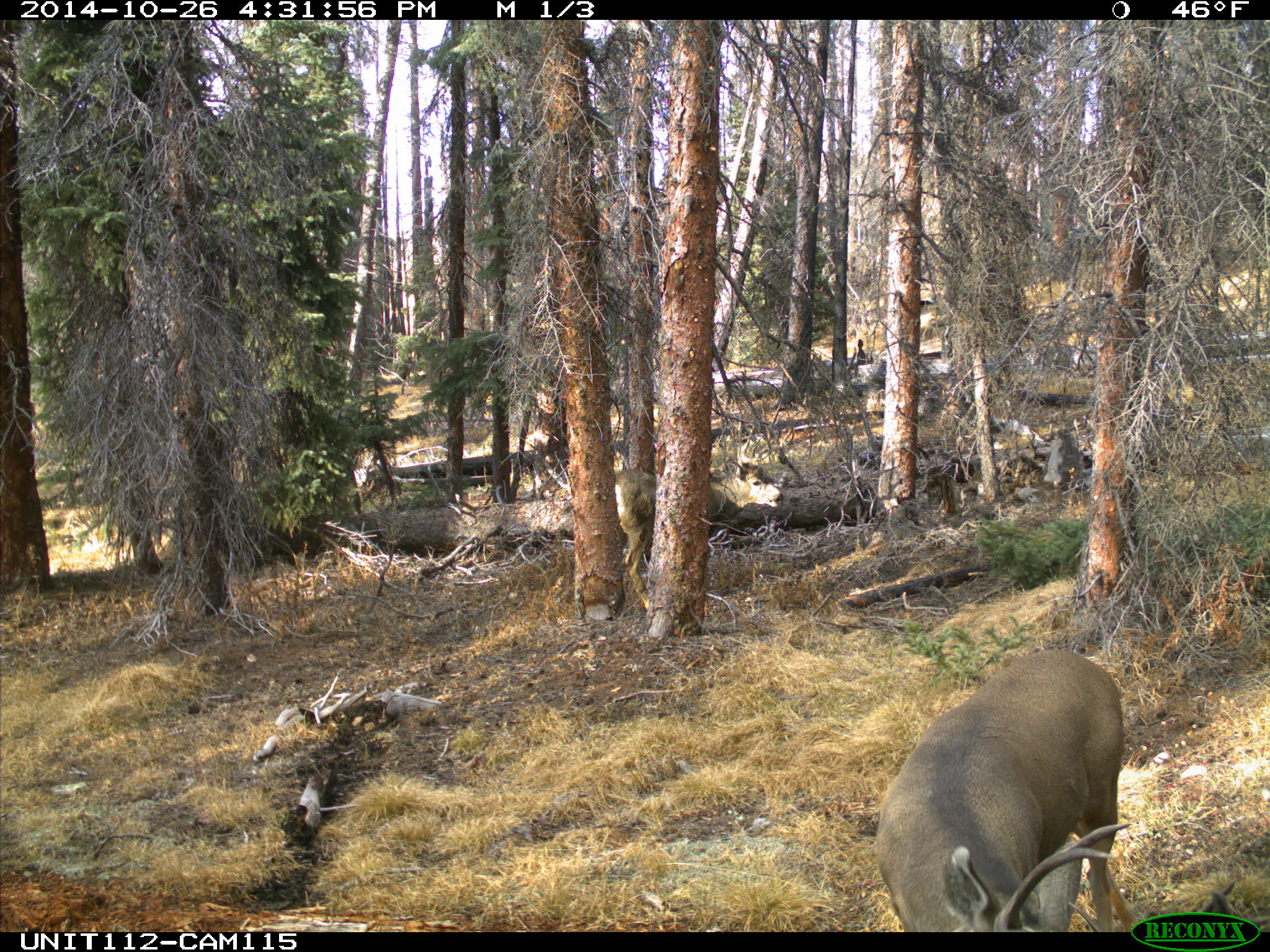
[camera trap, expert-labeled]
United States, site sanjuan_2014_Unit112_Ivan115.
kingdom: Animalia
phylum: Chordata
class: Mammalia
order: Artiodactyla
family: Cervidae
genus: Odocoileus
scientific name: Odocoileus hemionus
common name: mule deer